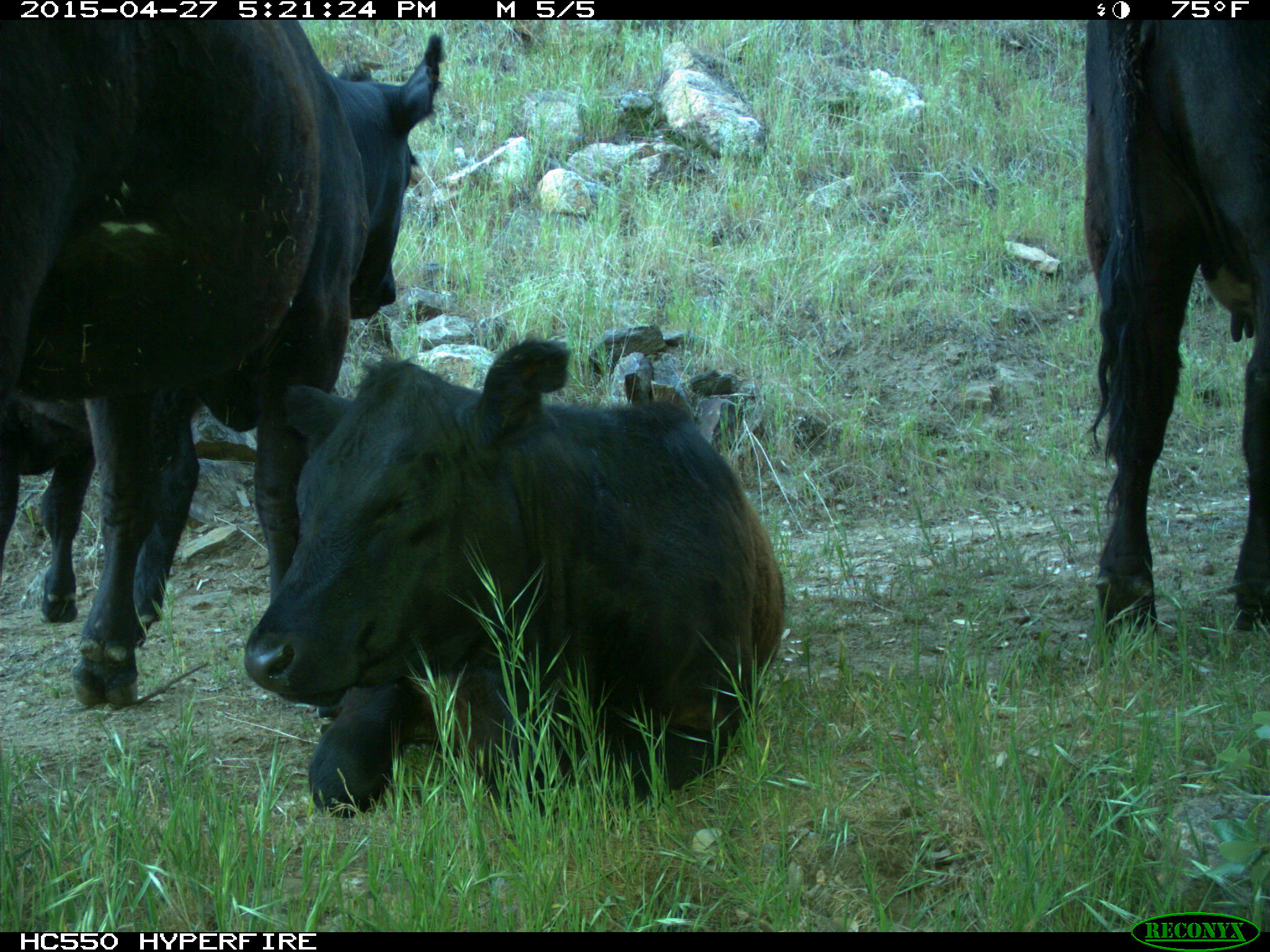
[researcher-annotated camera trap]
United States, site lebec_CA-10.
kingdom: Animalia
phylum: Chordata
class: Mammalia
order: Artiodactyla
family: Bovidae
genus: Bos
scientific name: Bos taurus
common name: domestic cow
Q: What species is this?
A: Bos taurus (domestic cow).